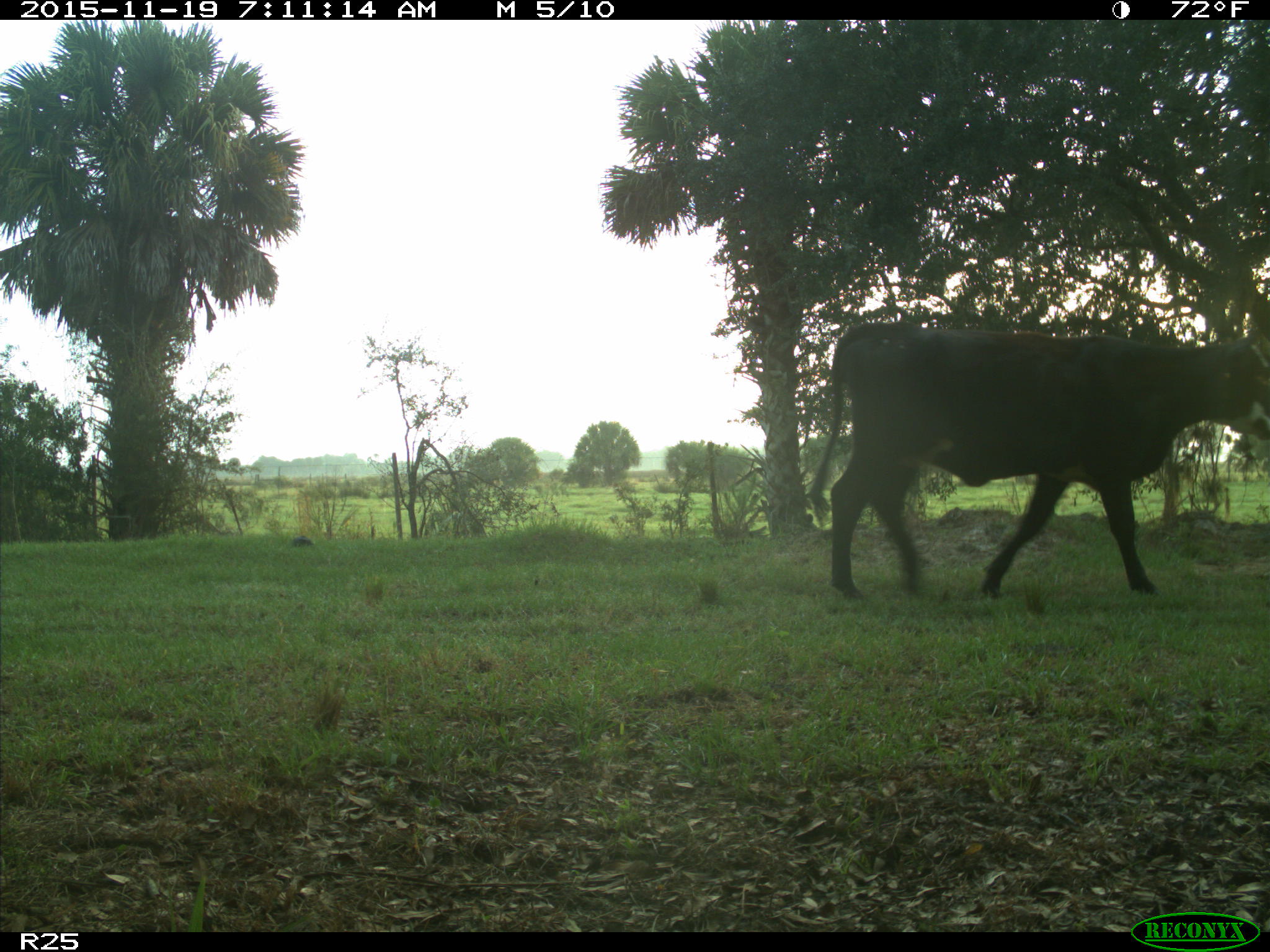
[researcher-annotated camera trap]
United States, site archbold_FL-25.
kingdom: Animalia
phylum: Chordata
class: Mammalia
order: Artiodactyla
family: Bovidae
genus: Bos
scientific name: Bos taurus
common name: domestic cow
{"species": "Bos taurus (domestic cow)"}